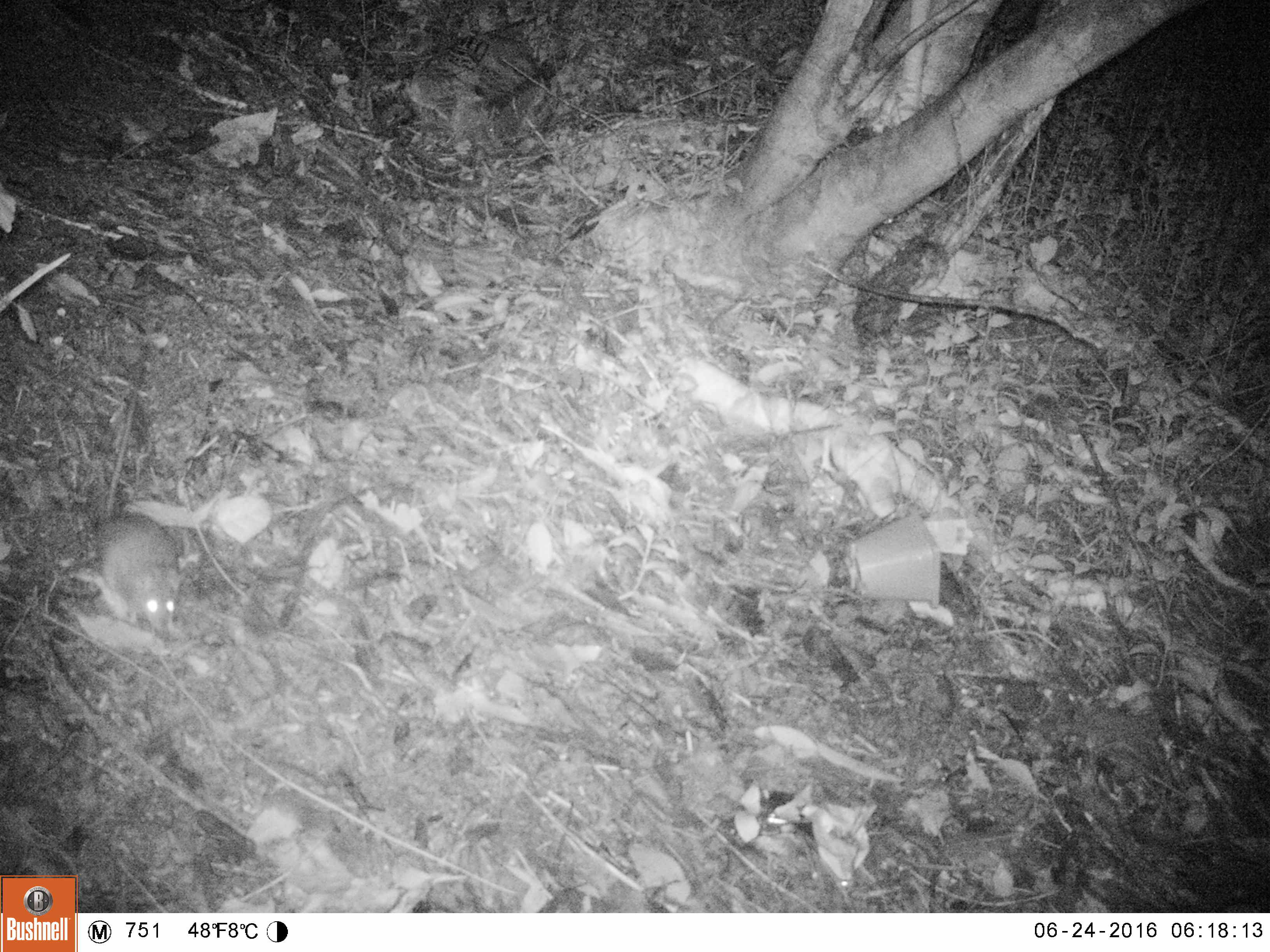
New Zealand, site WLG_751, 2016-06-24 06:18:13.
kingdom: Animalia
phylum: Chordata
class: Mammalia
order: Rodentia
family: Muridae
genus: Rattus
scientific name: Rattus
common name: rat